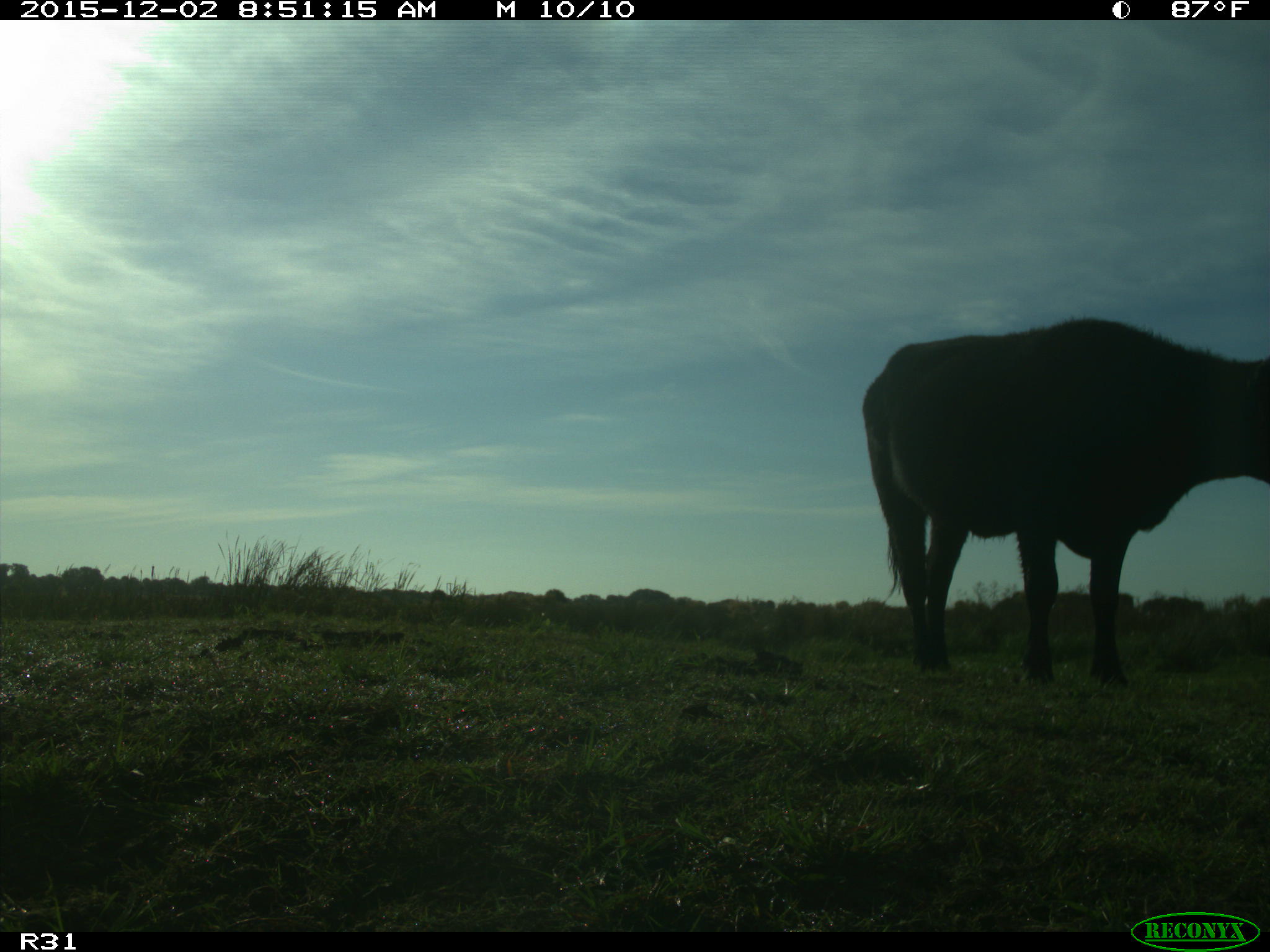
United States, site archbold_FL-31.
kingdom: Animalia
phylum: Chordata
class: Mammalia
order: Artiodactyla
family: Bovidae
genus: Bos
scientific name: Bos taurus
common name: domestic cow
Bos taurus (domestic cow).